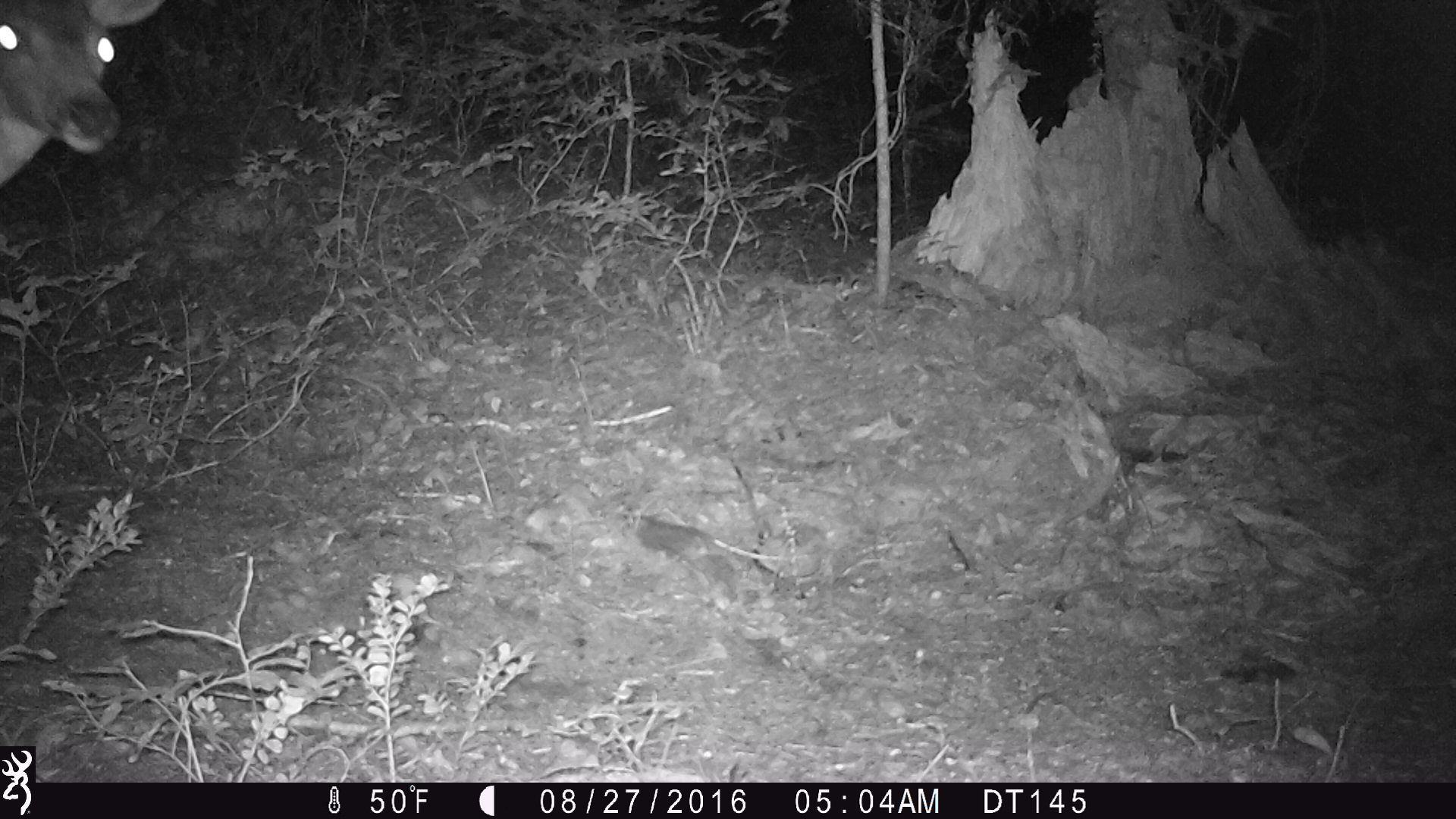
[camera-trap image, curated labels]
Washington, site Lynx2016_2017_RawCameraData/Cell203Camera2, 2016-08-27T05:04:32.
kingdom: Animalia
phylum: Chordata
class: Mammalia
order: Artiodactyla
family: Cervidae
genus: Odocoileus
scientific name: Odocoileus hemionus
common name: mule deer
Odocoileus hemionus (mule deer). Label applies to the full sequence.